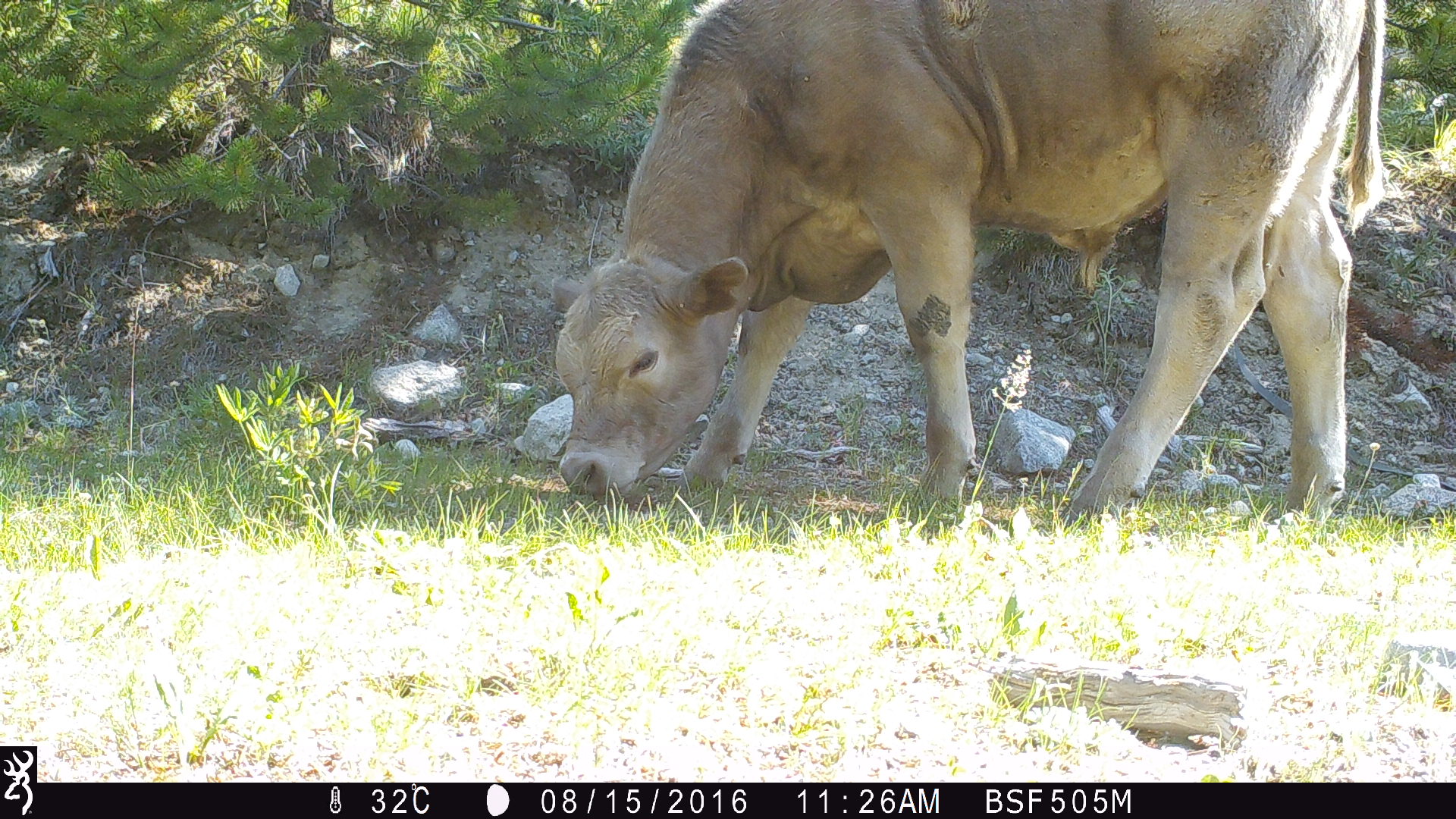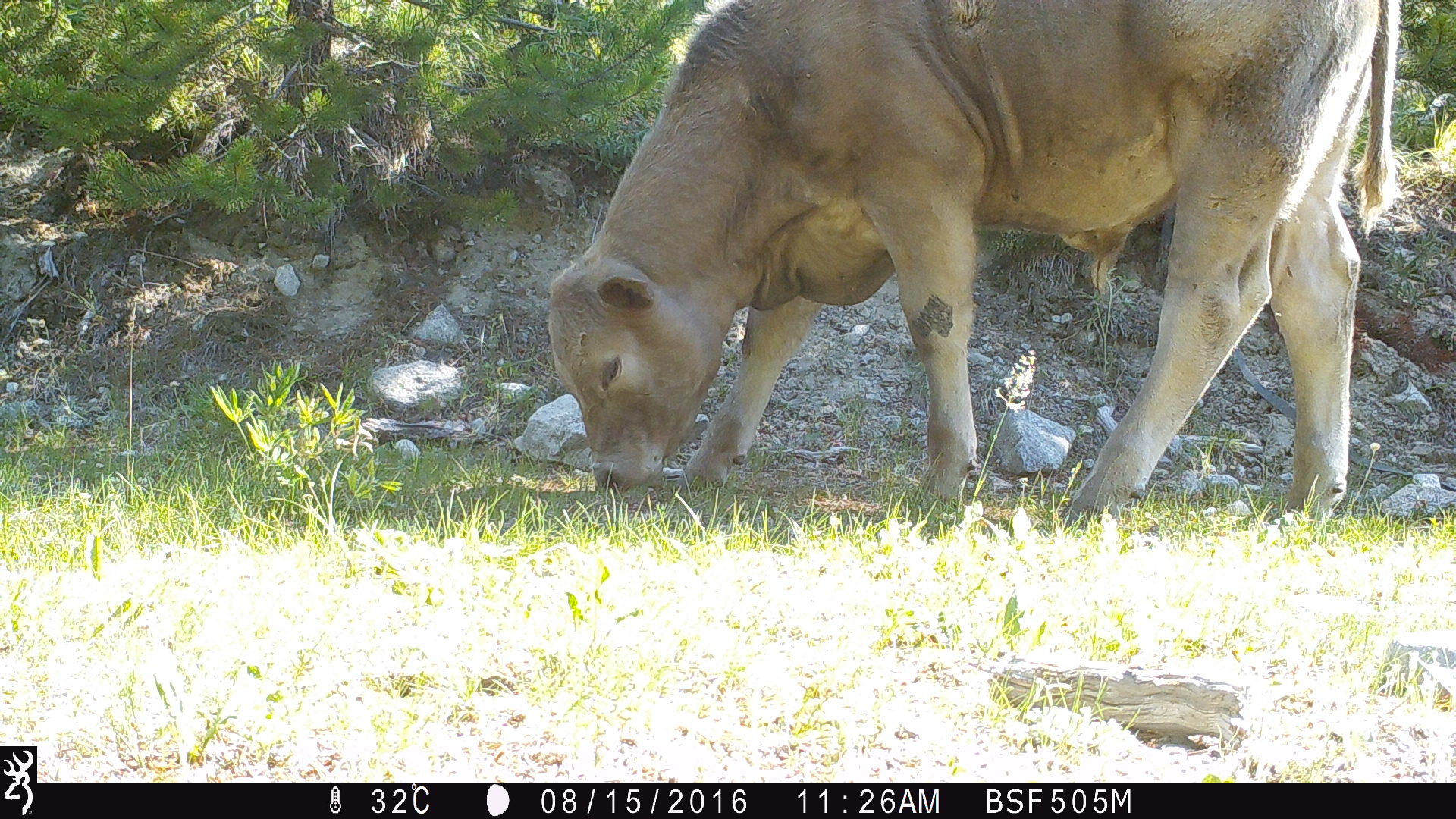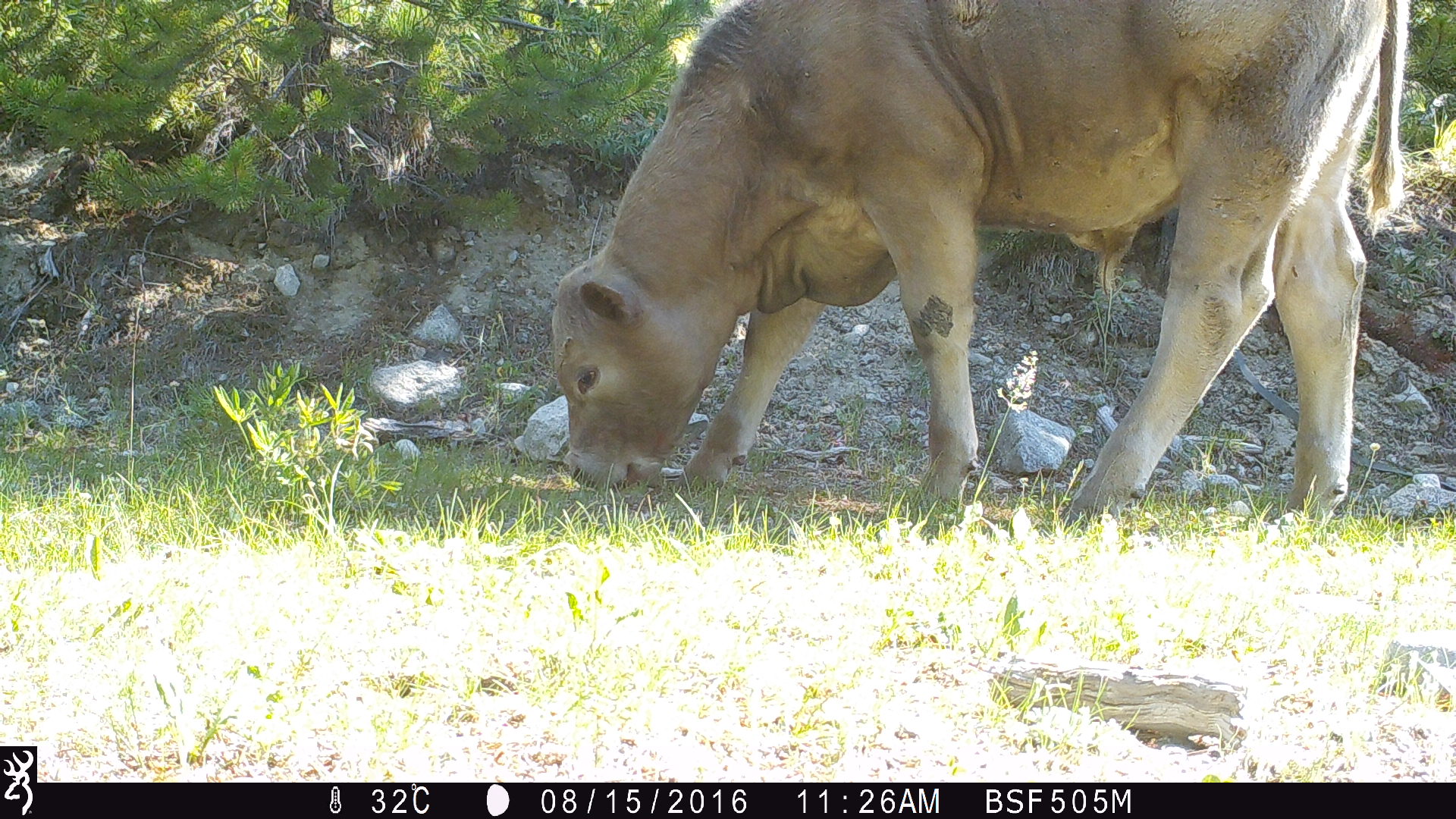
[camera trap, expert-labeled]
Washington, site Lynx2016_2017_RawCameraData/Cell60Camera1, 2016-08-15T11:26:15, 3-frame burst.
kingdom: Animalia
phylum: Chordata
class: Mammalia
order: Artiodactyla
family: Bovidae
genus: Bos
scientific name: Bos taurus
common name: domestic cattle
Domestic cattle (Bos taurus). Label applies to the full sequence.